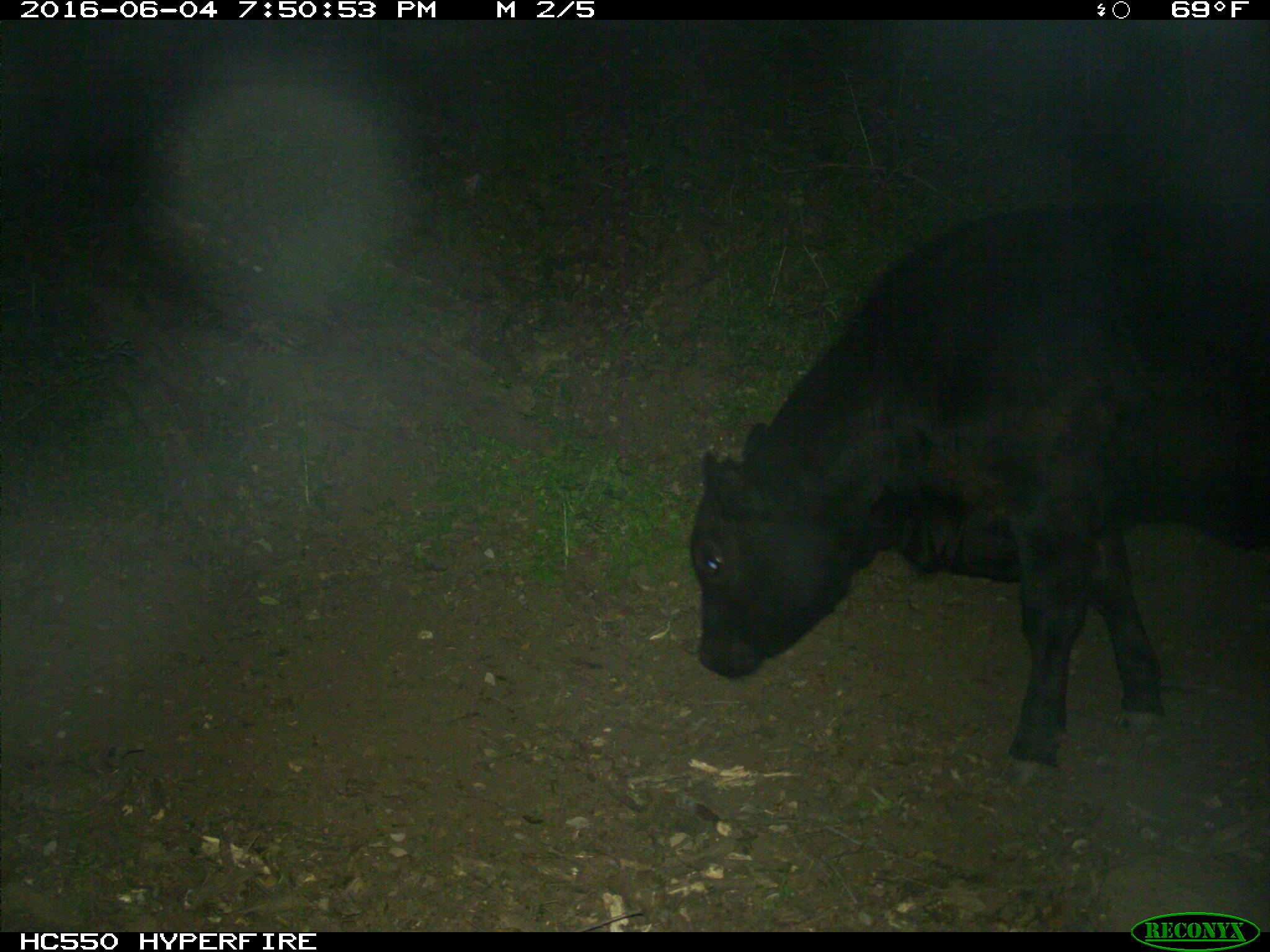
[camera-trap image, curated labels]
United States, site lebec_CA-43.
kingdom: Animalia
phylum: Chordata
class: Mammalia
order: Artiodactyla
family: Bovidae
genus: Bos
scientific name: Bos taurus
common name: domestic cow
Bos taurus (domestic cow).